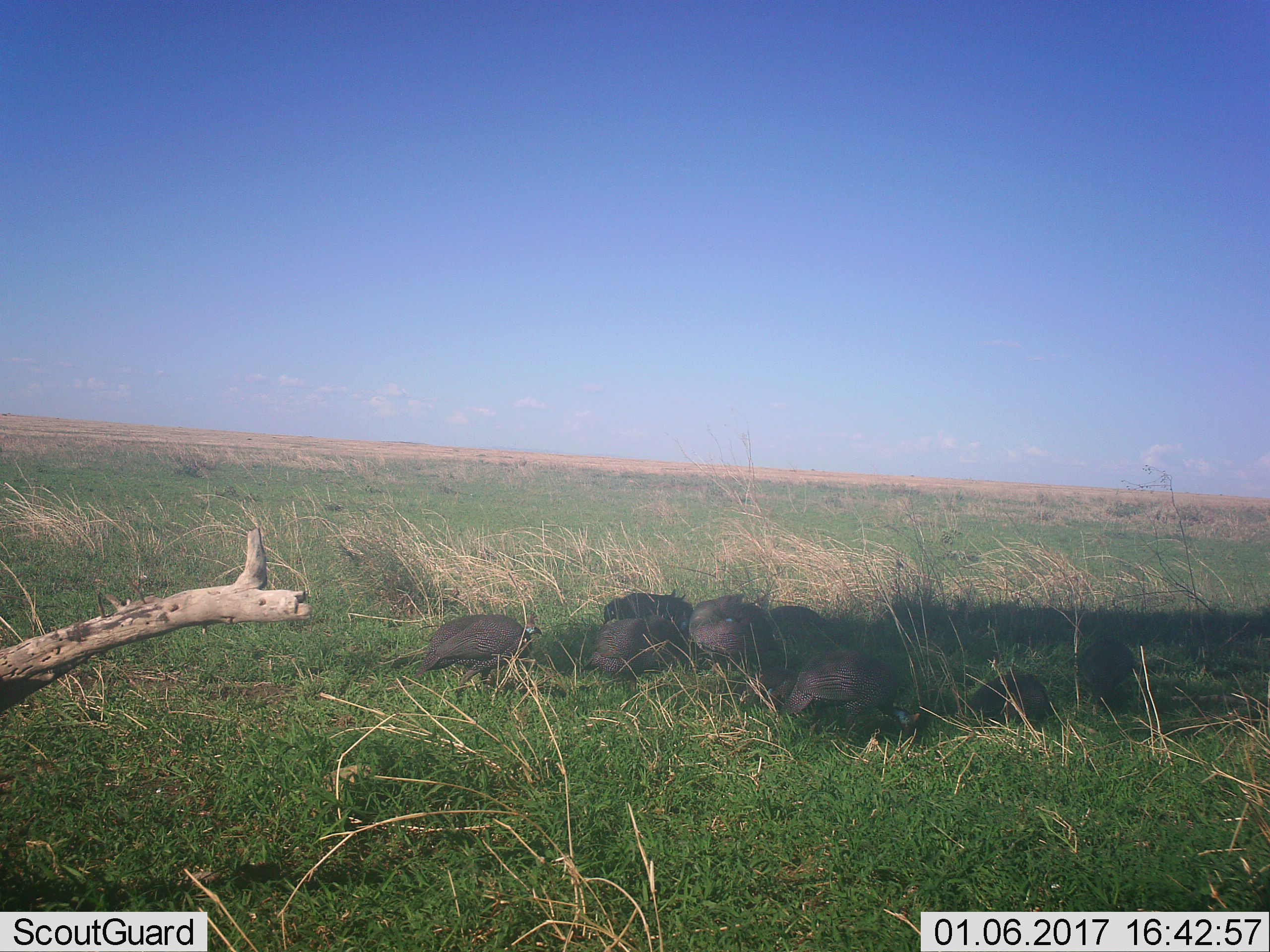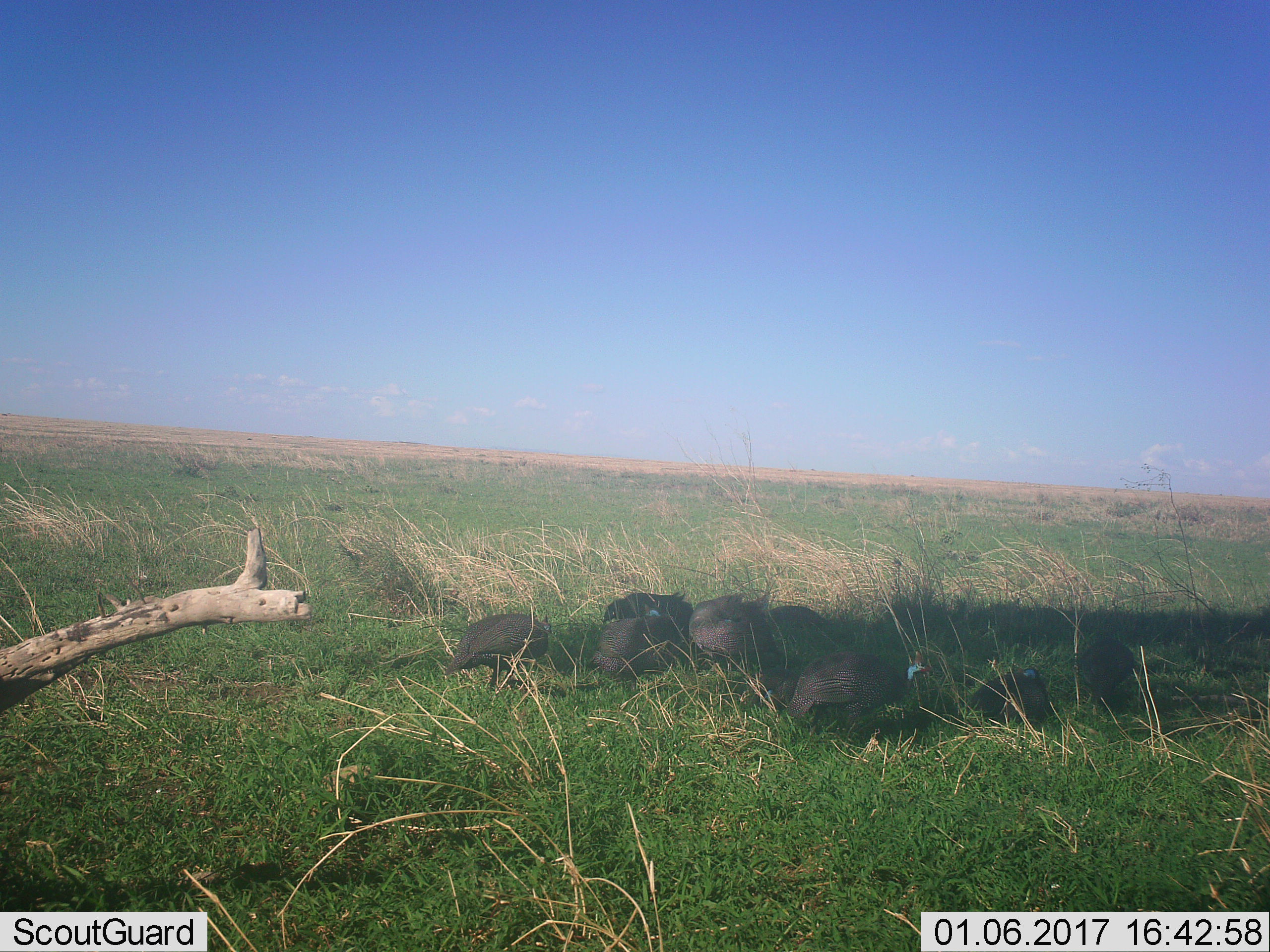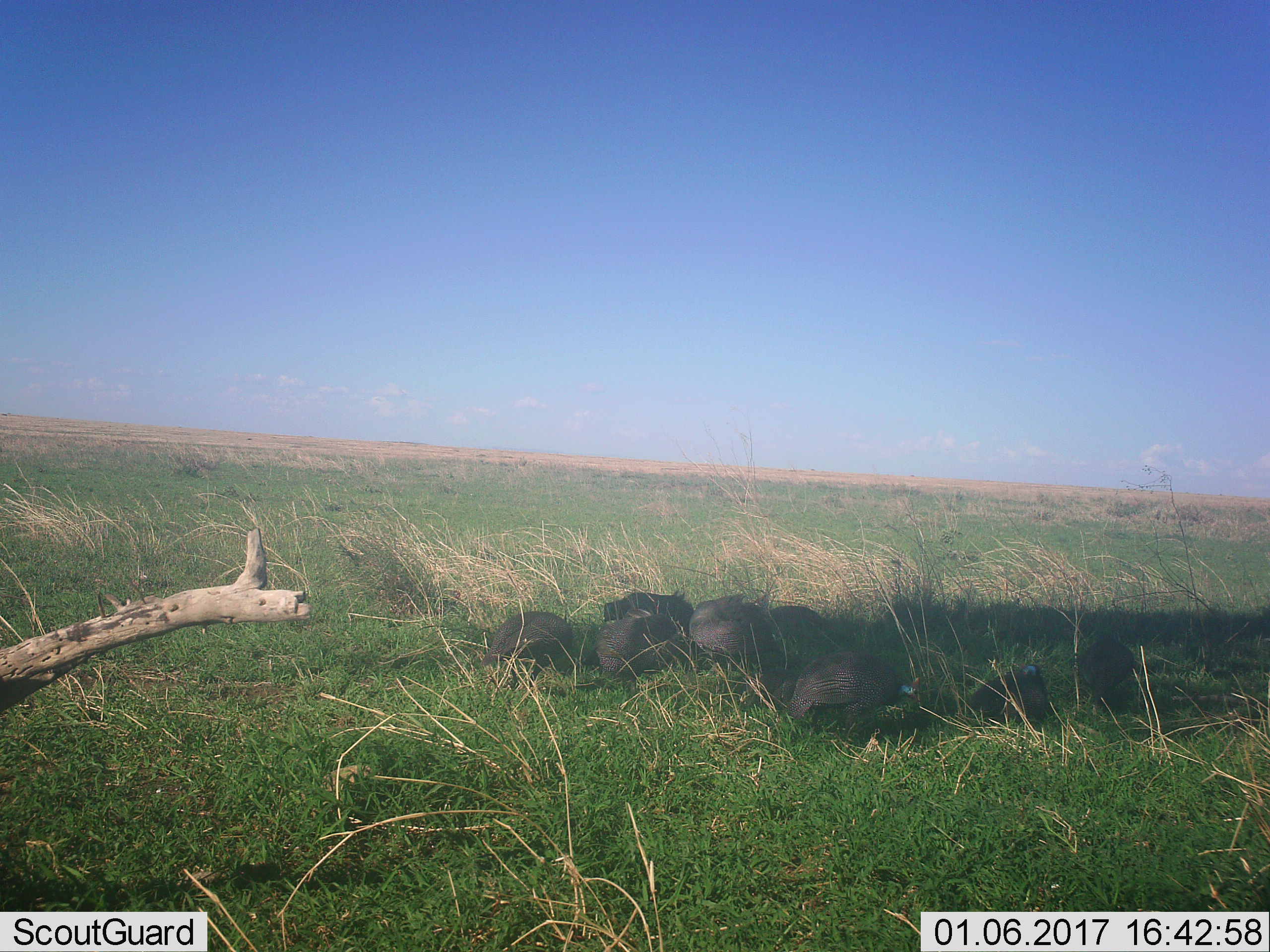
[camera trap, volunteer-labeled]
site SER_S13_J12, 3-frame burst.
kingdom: Animalia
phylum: Chordata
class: Aves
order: Galliformes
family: Numididae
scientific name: Numididae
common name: guineafowl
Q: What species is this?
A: Guineafowl (Numididae).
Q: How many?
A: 8.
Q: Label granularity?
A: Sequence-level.